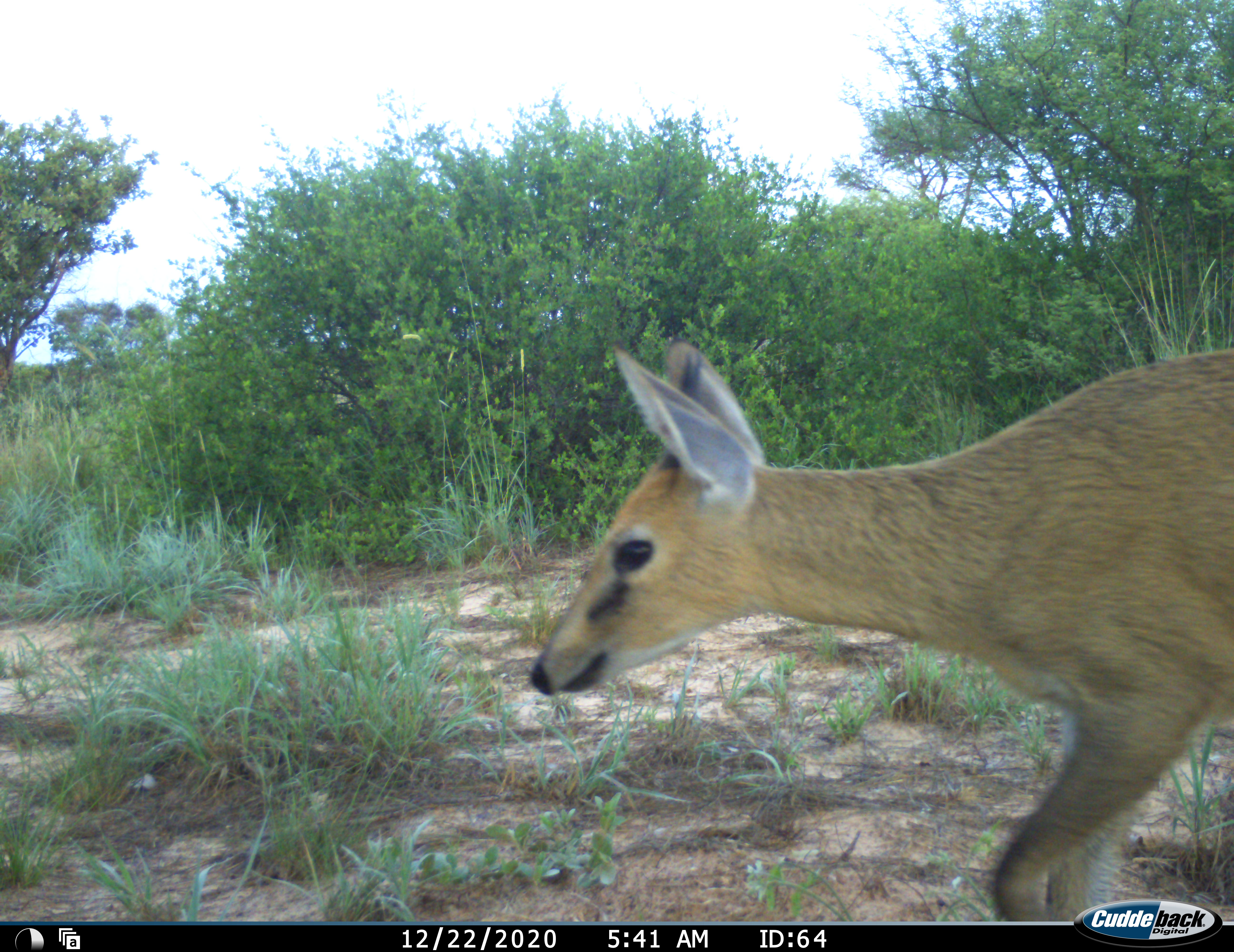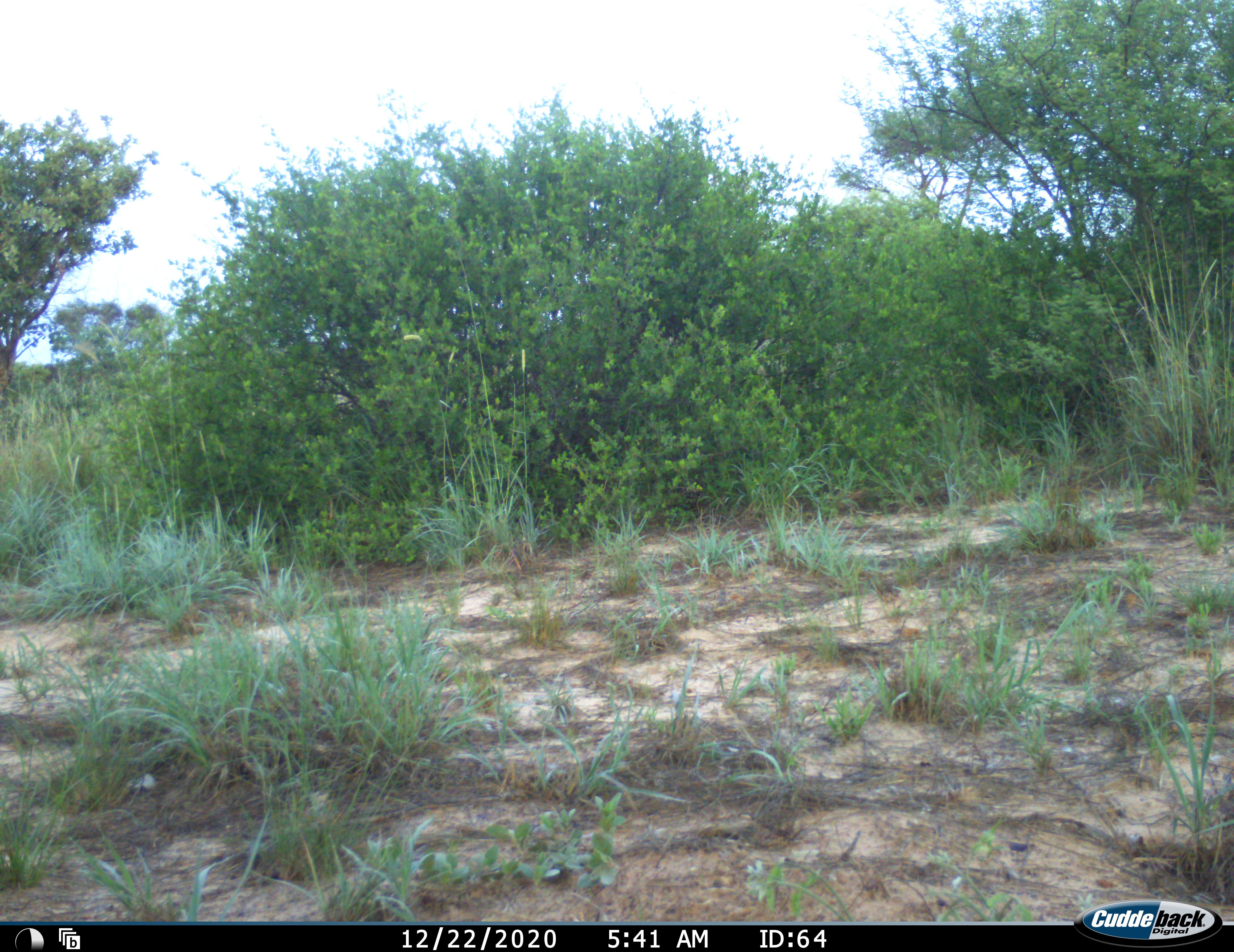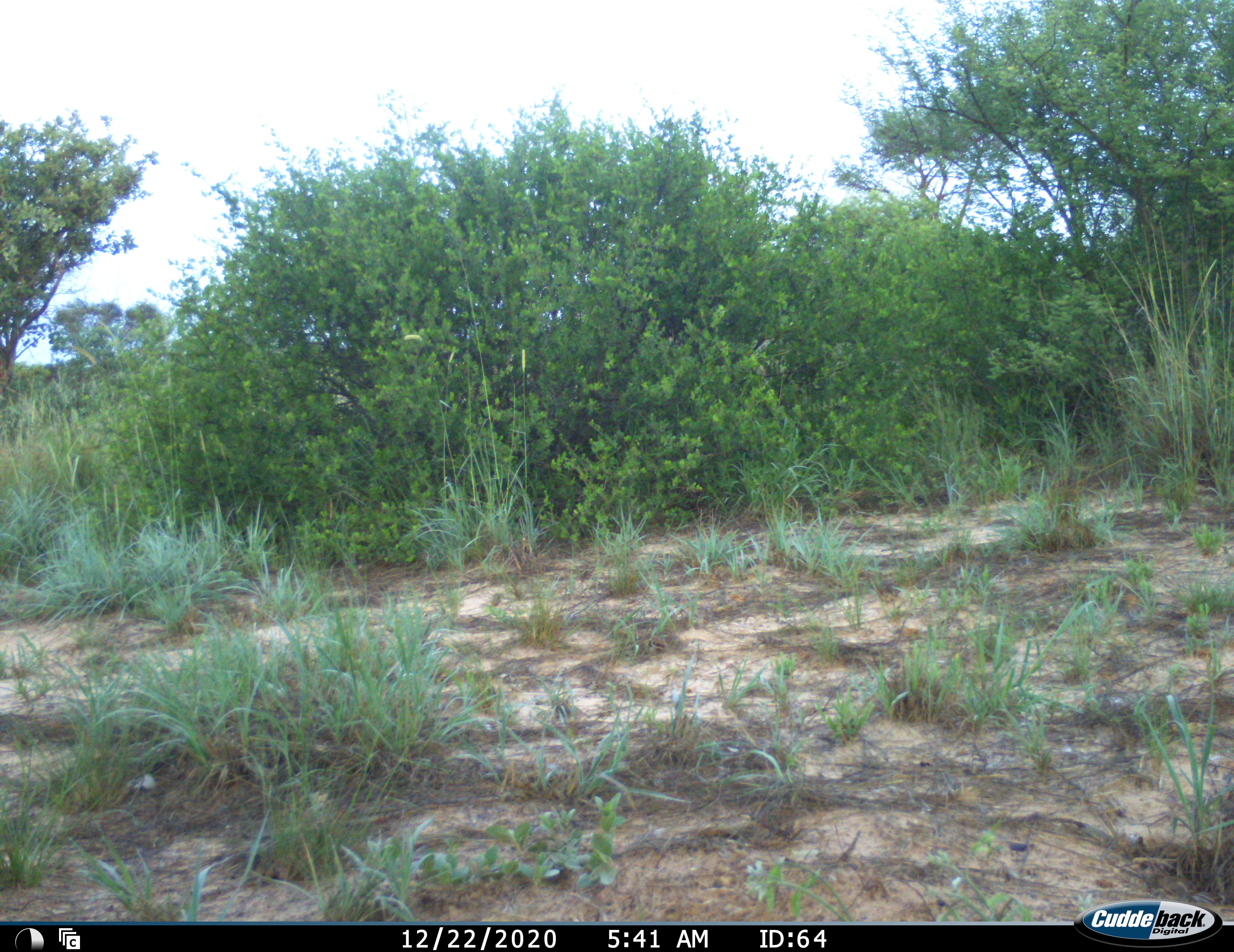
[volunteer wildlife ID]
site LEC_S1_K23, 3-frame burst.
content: unidentified animal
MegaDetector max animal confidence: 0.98